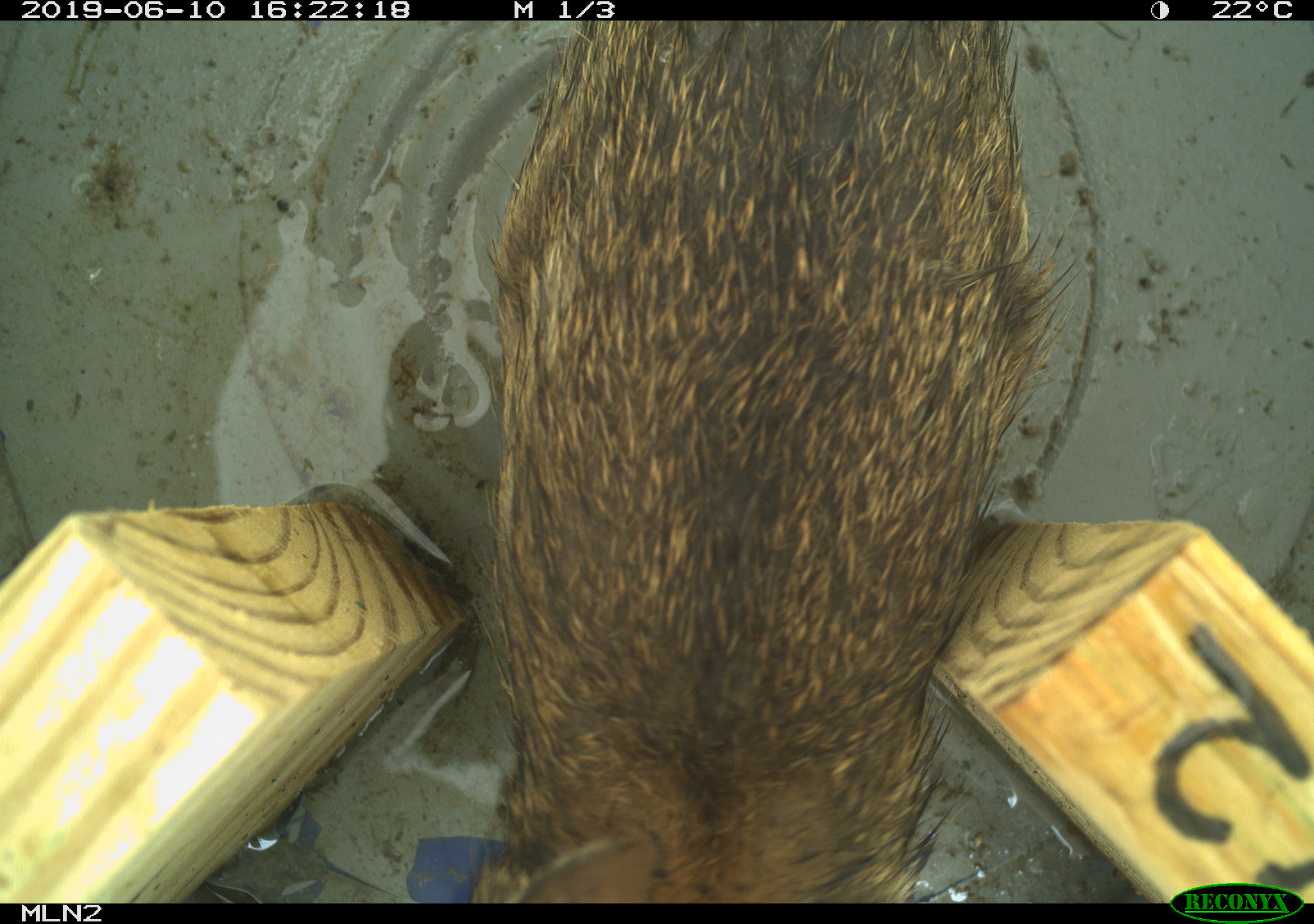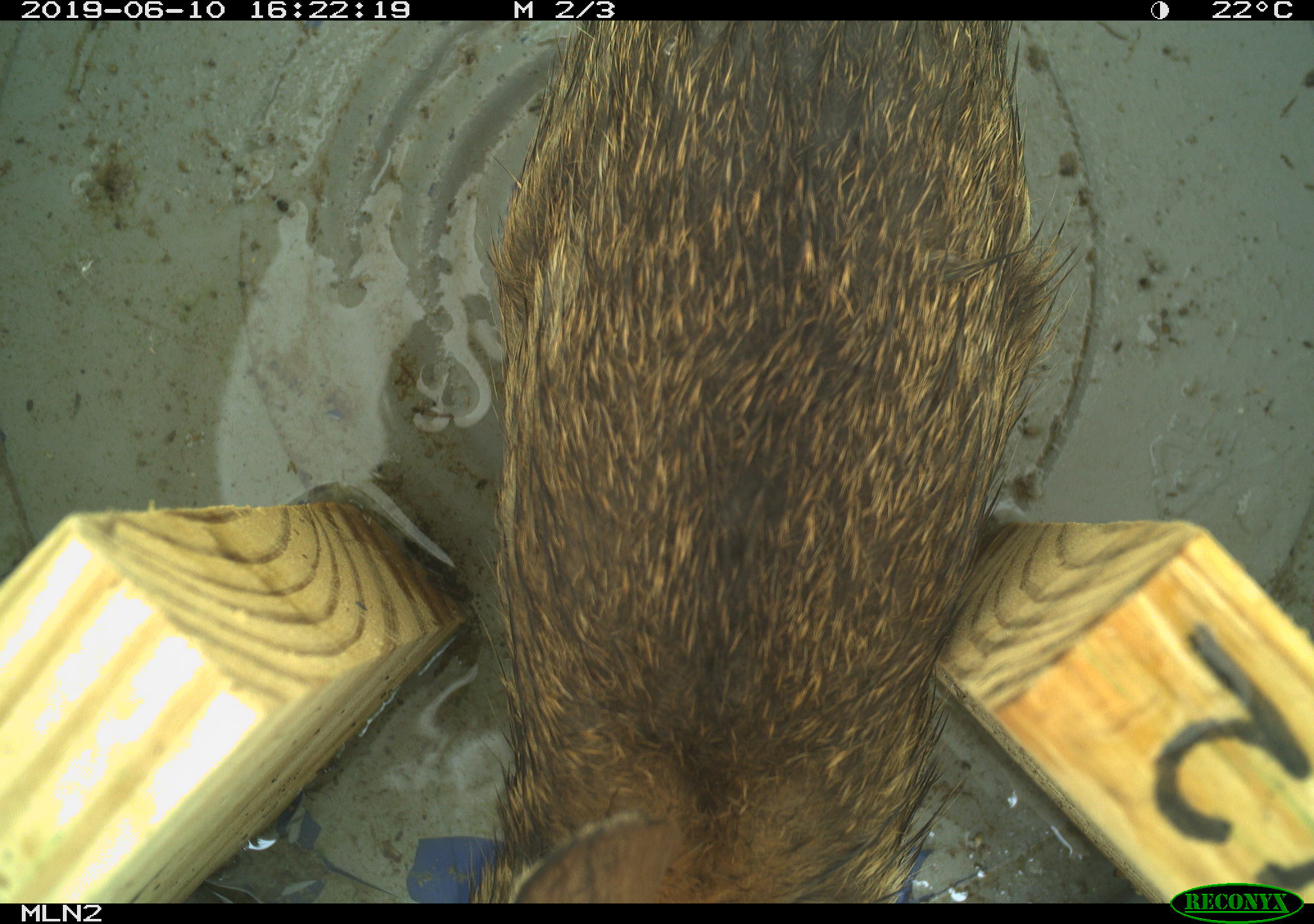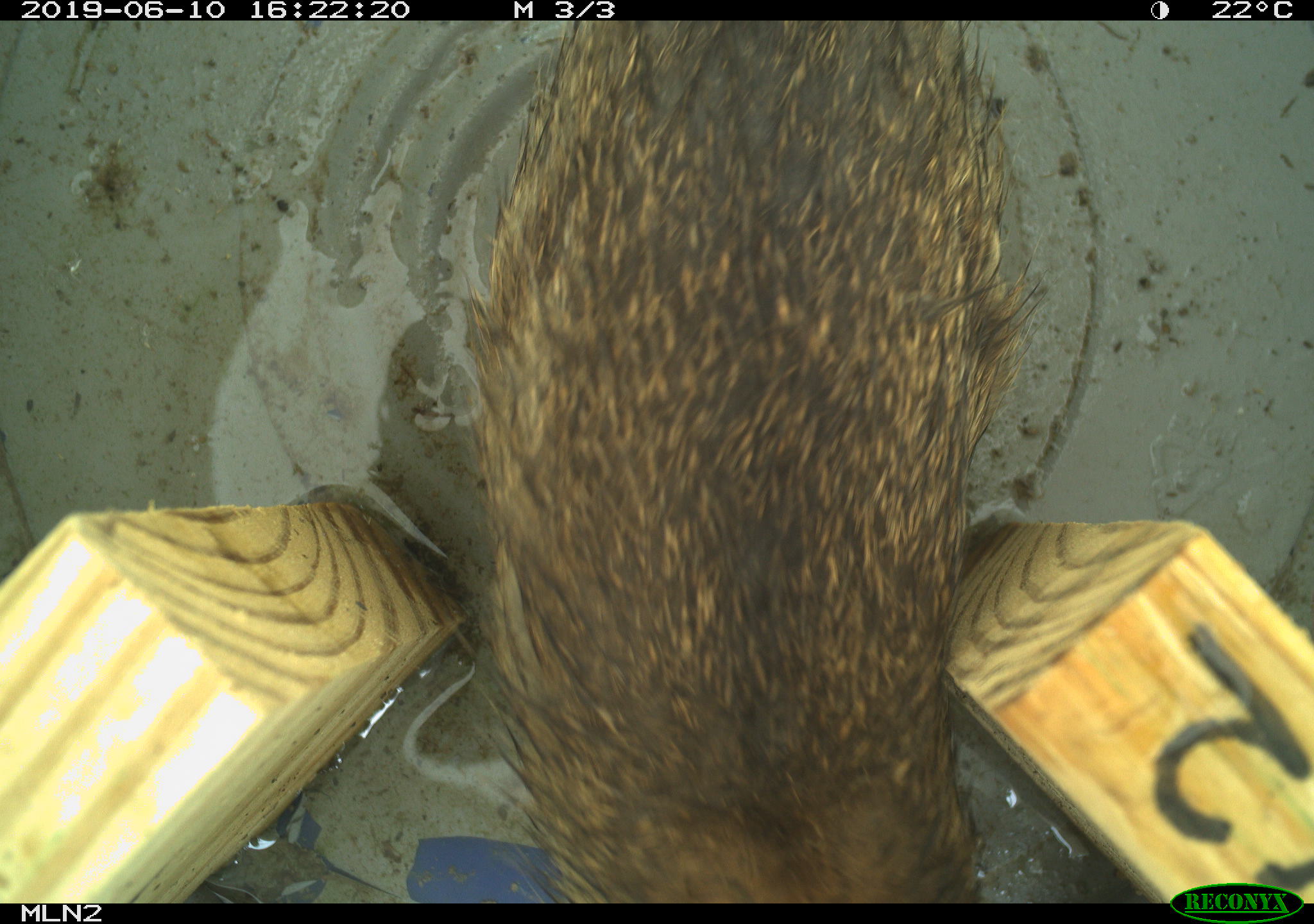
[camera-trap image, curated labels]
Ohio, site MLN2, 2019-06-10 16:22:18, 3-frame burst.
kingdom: Animalia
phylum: Chordata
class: Mammalia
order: Lagomorpha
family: Leporidae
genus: Sylvilagus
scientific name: Sylvilagus floridanus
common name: eastern cottontail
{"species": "eastern cottontail (Sylvilagus floridanus)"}